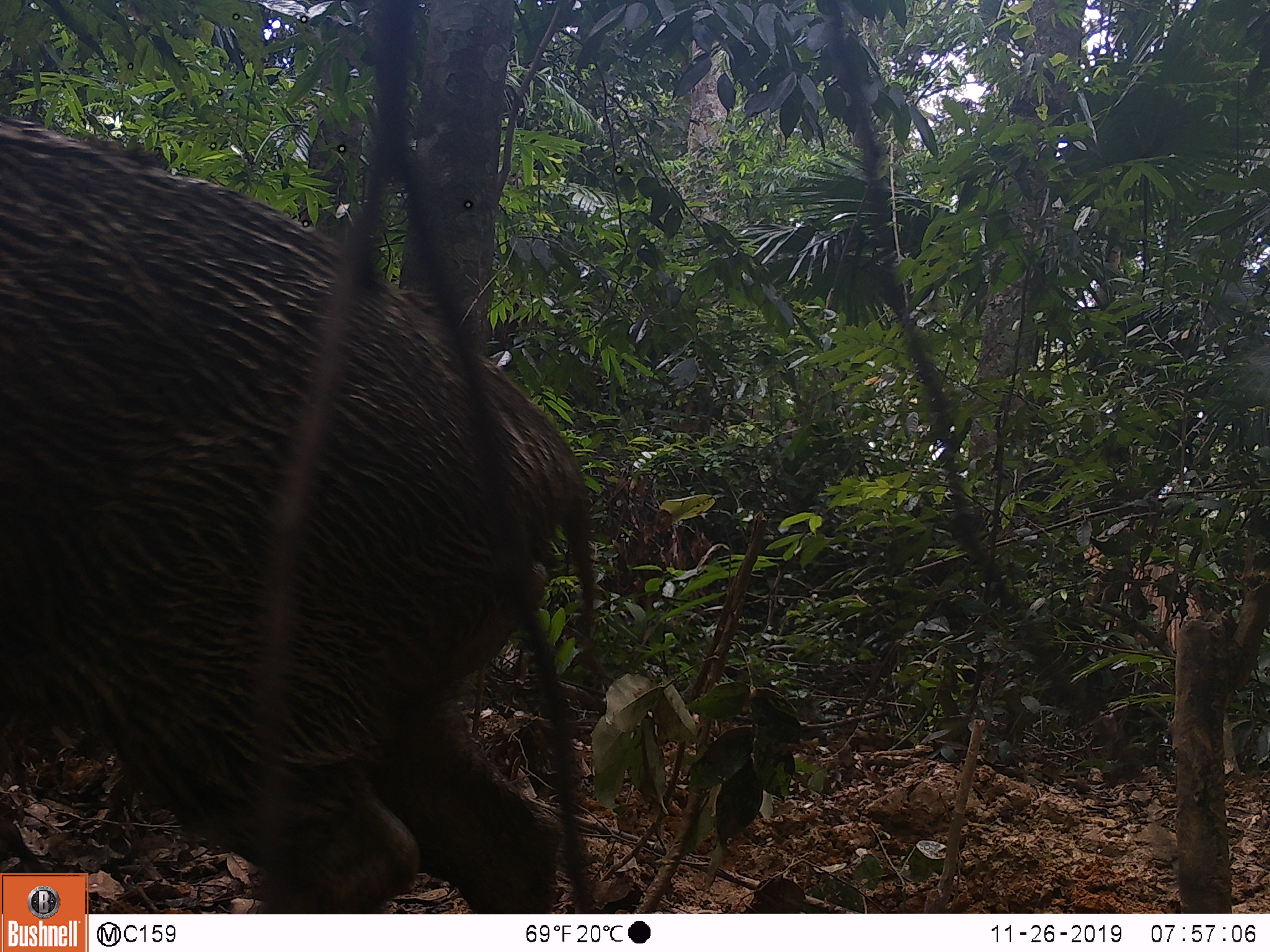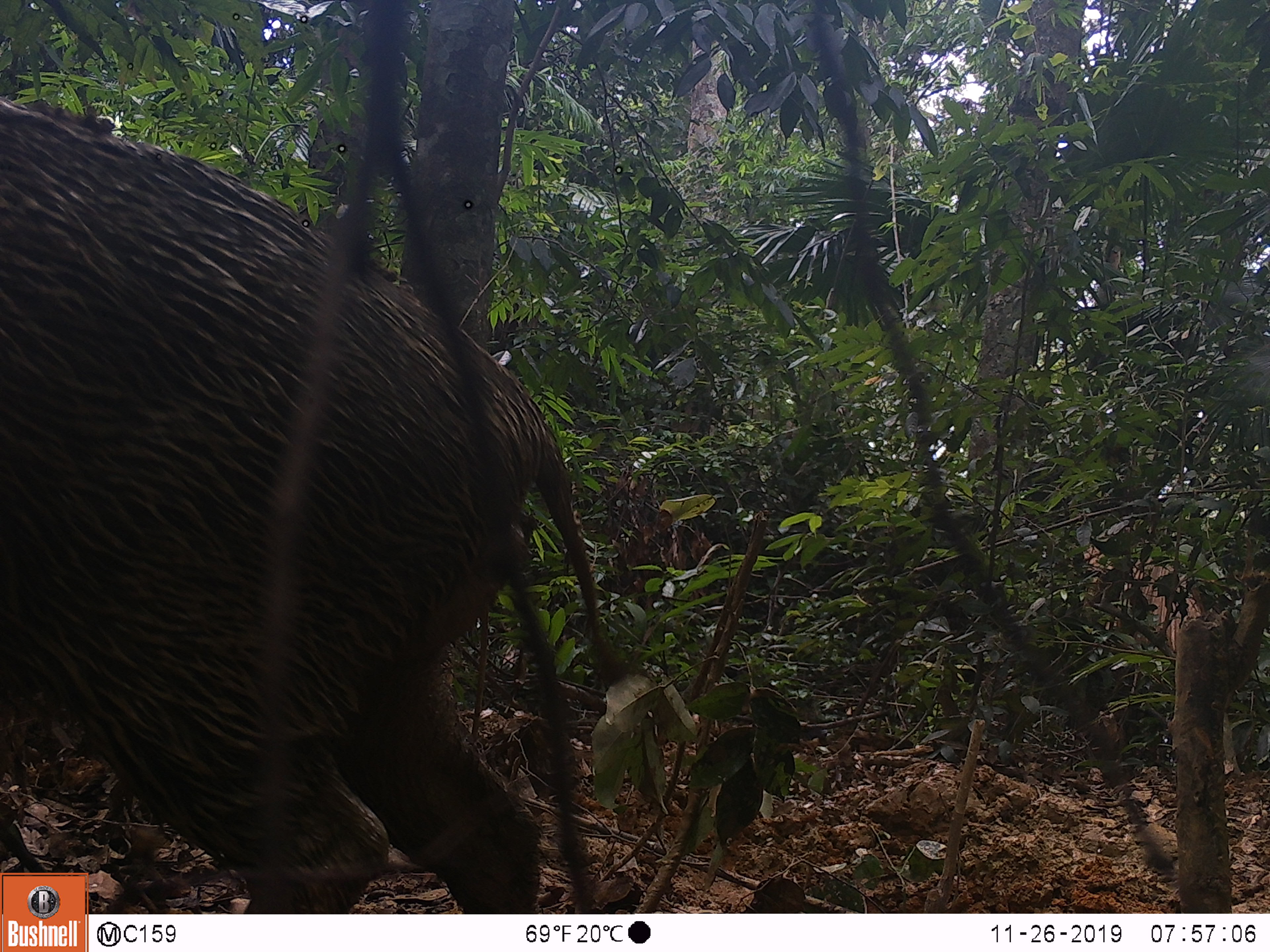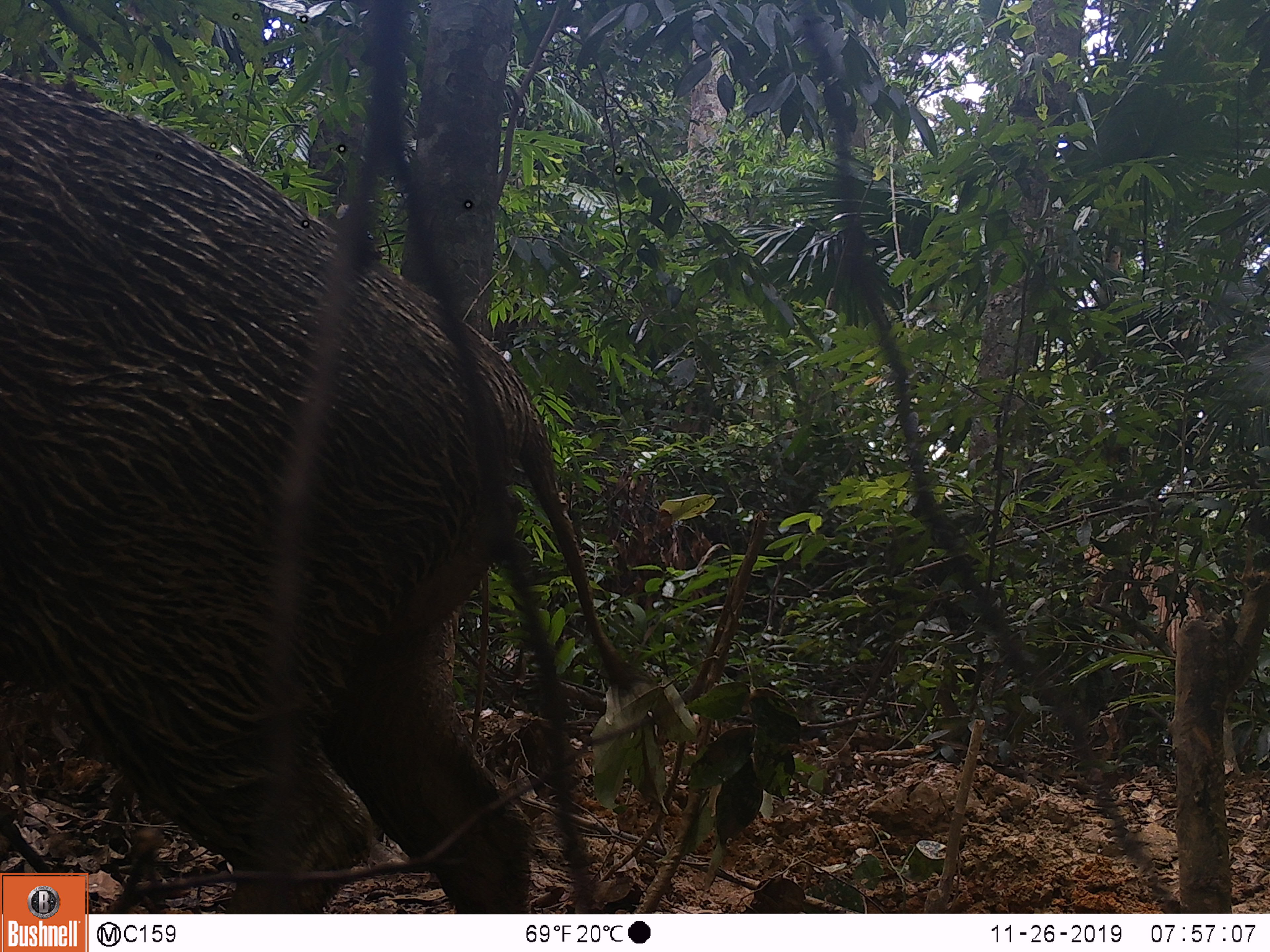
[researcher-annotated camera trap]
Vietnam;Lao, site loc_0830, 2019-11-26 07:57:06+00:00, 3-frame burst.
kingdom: Animalia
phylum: Chordata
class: Mammalia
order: Artiodactyla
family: Suidae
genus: Sus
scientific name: Sus scrofa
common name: eurasian wild pig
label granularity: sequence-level